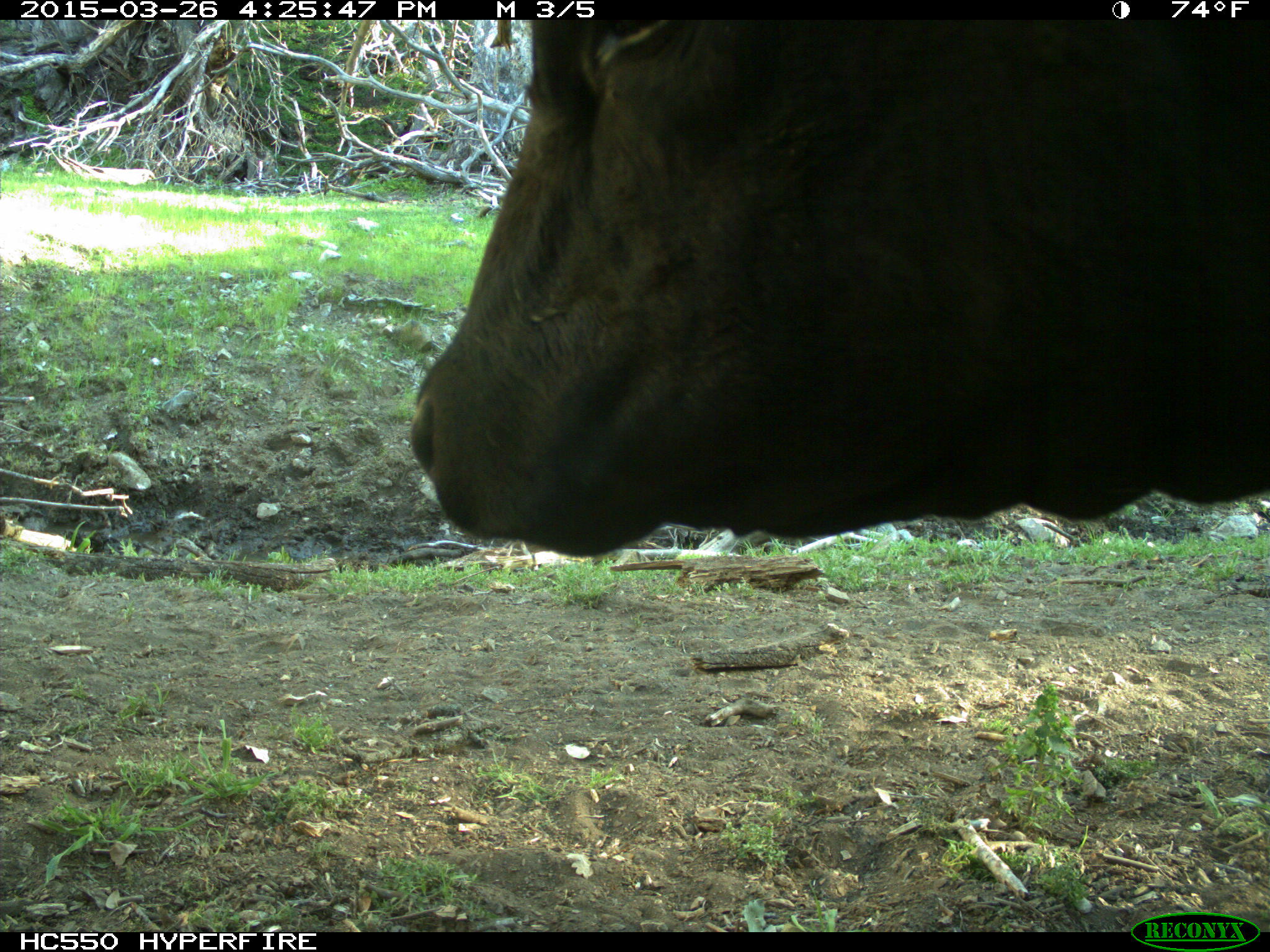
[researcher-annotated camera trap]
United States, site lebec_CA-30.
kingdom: Animalia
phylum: Chordata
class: Mammalia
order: Artiodactyla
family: Bovidae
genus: Bos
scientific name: Bos taurus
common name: domestic cow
Bos taurus (domestic cow).